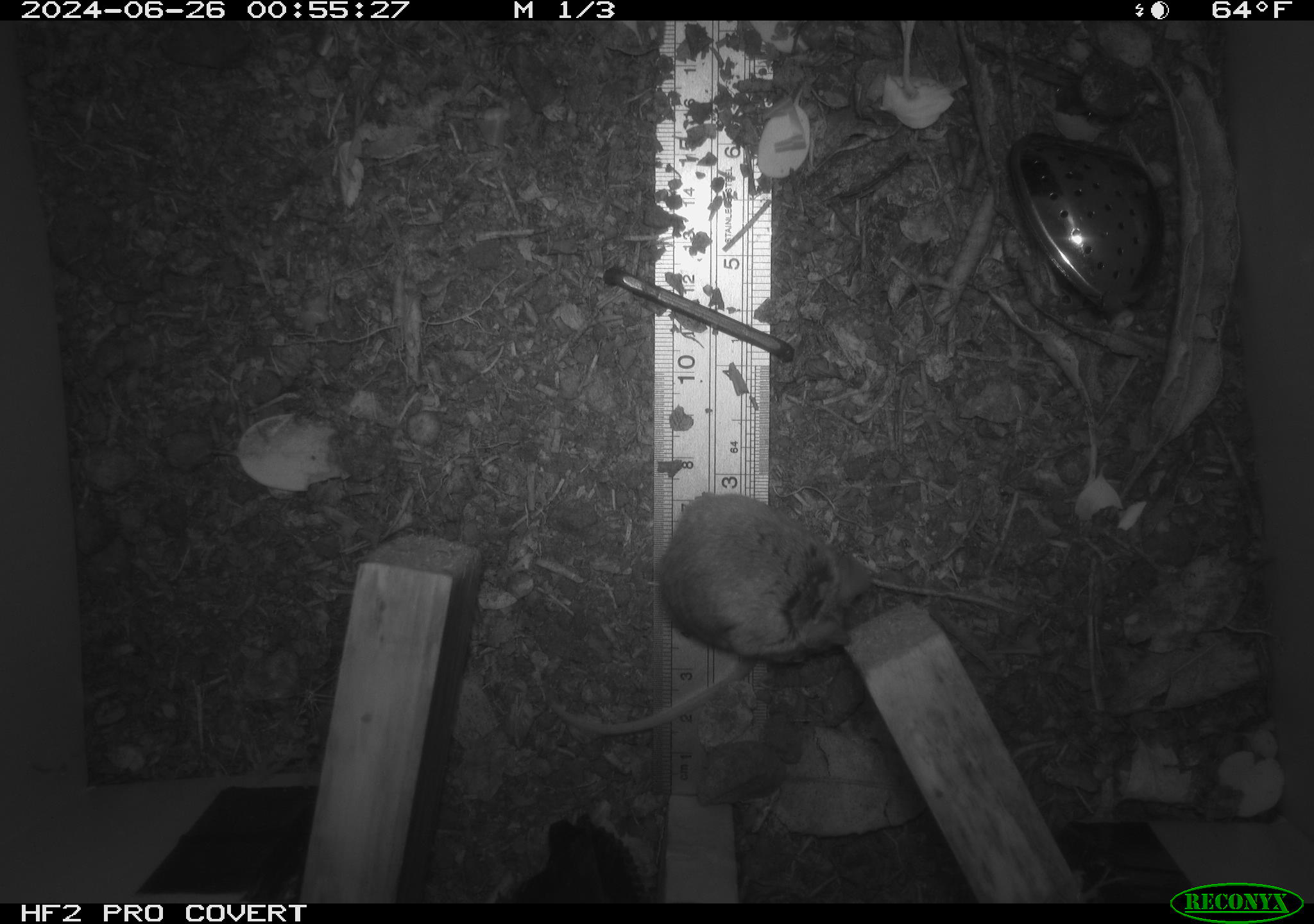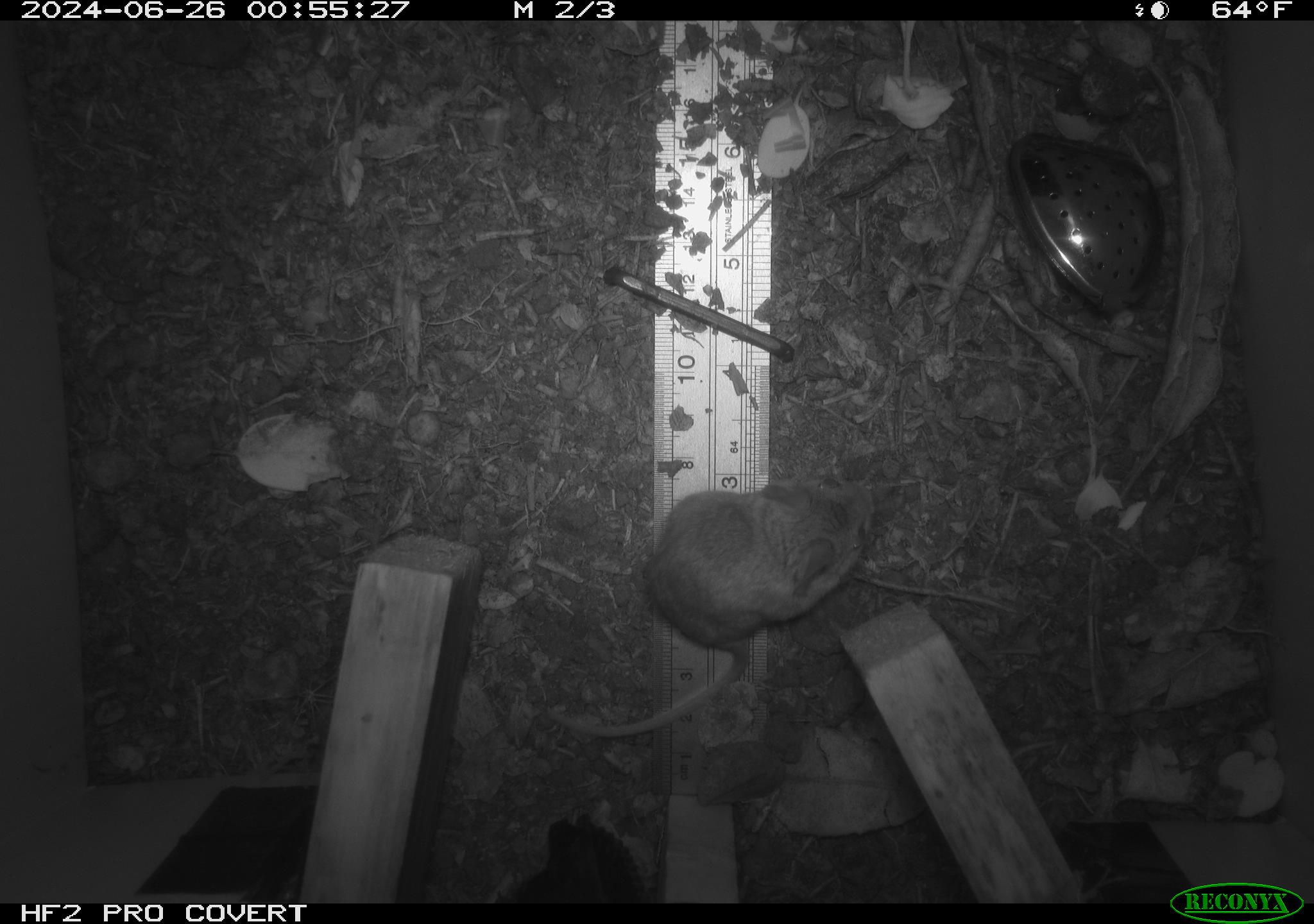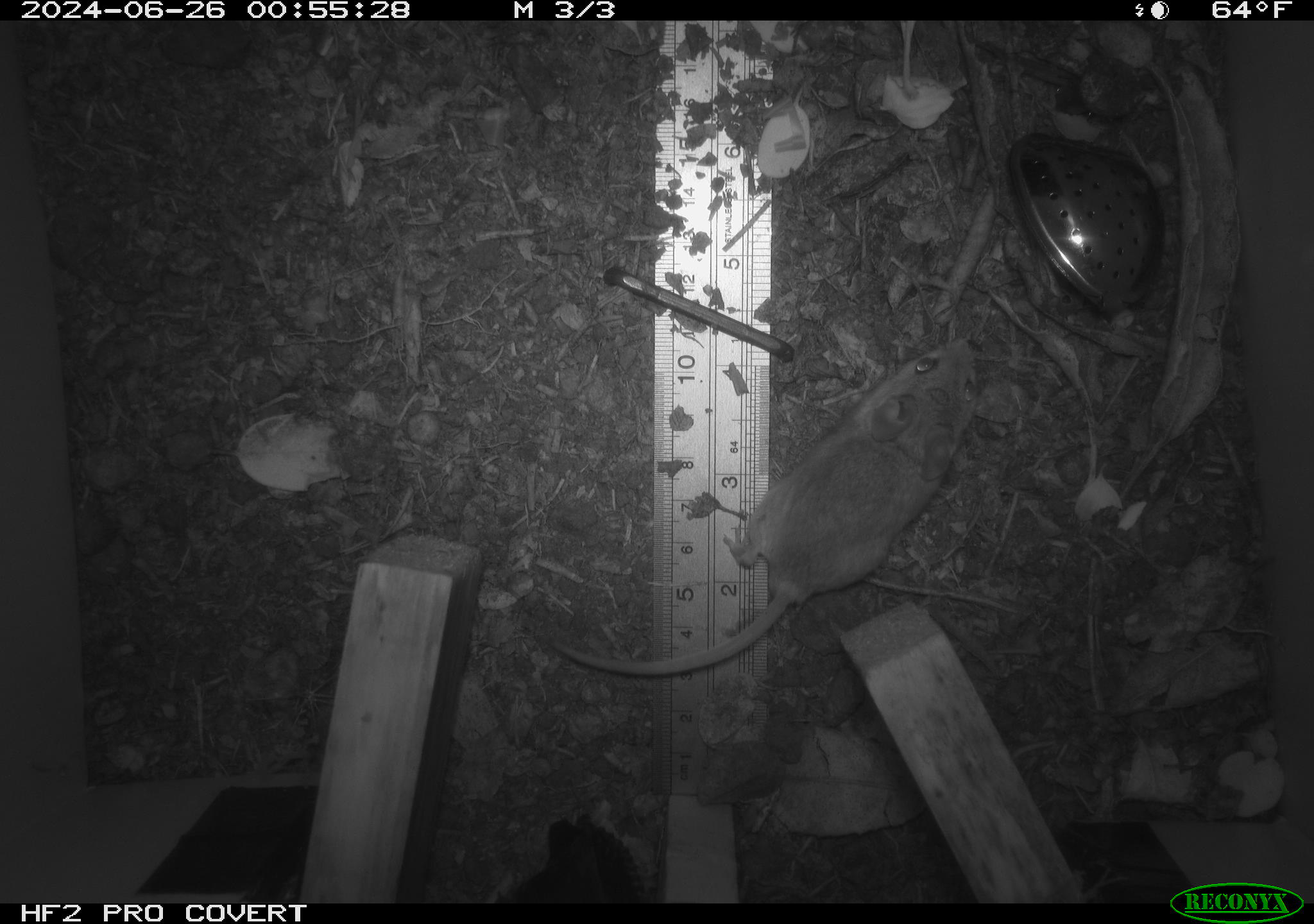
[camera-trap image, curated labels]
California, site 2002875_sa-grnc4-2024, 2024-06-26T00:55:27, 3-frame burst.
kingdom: Animalia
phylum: Chordata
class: Mammalia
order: Rodentia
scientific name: Rodentia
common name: rodent